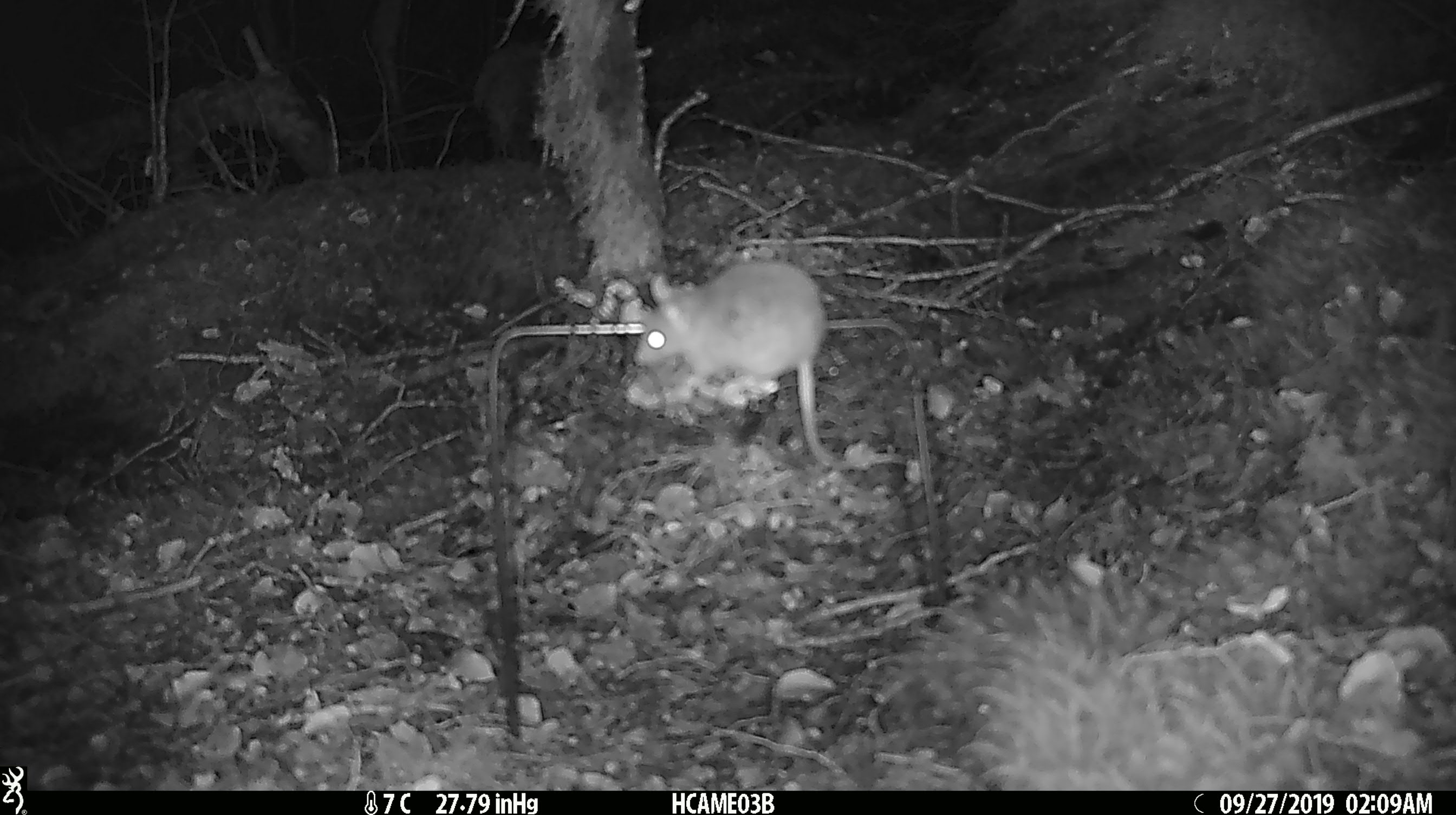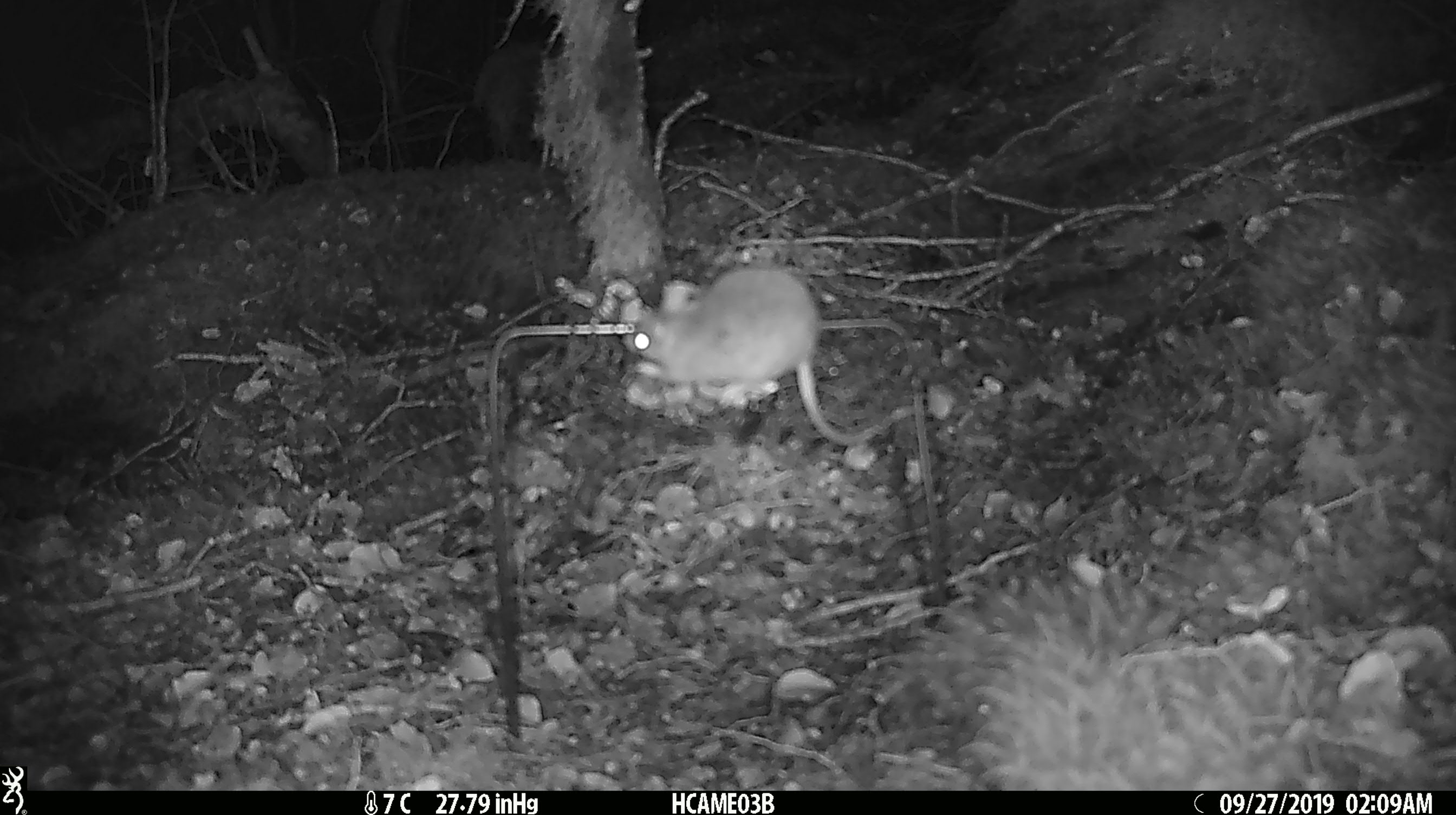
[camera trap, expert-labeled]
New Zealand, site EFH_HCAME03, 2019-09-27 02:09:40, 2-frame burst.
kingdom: Animalia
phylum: Chordata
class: Mammalia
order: Rodentia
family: Muridae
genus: Mus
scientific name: Mus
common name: mouse